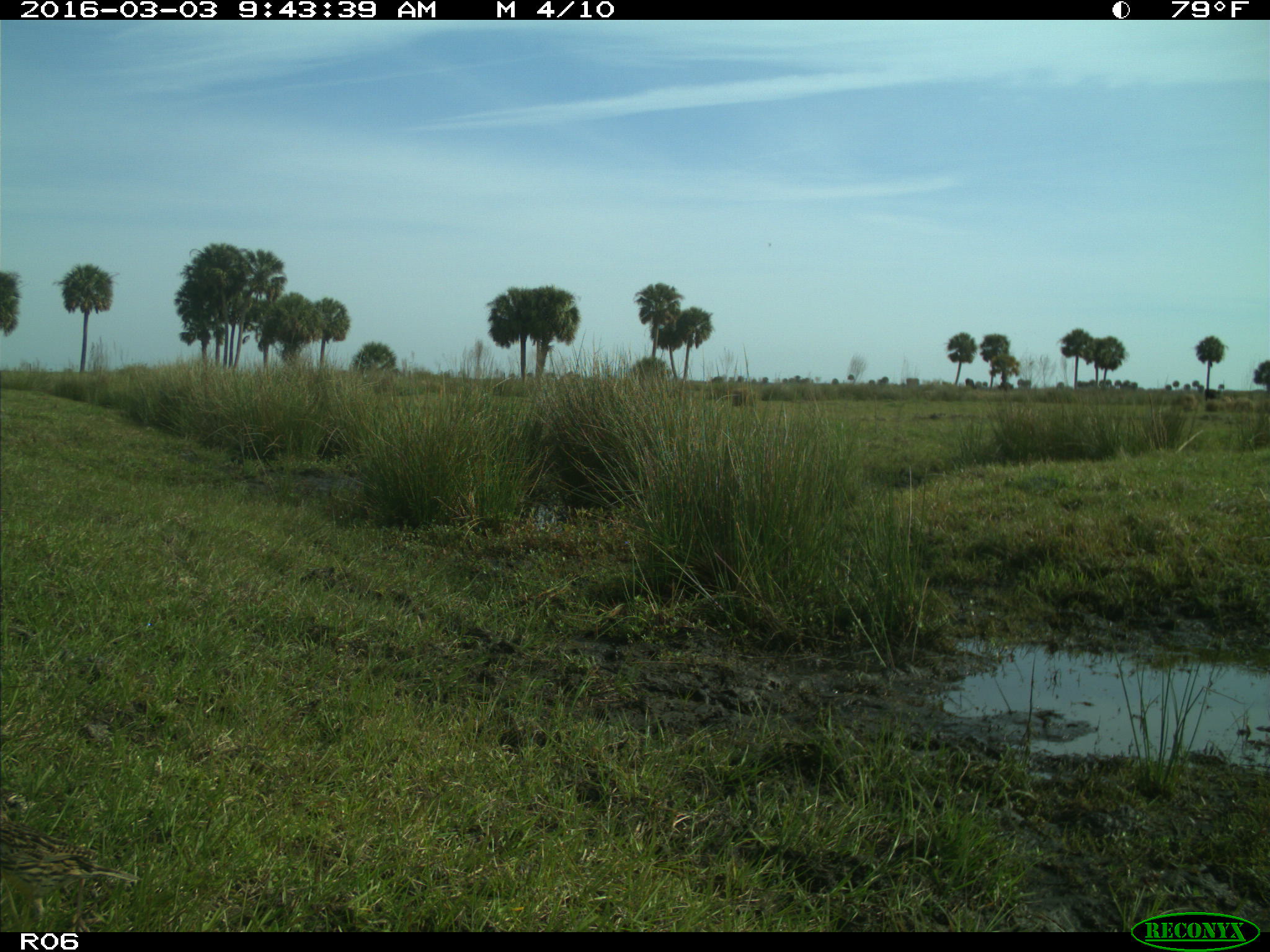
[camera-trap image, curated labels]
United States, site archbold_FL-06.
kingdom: Animalia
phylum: Chordata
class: Aves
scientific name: Aves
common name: birds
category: unidentified bird